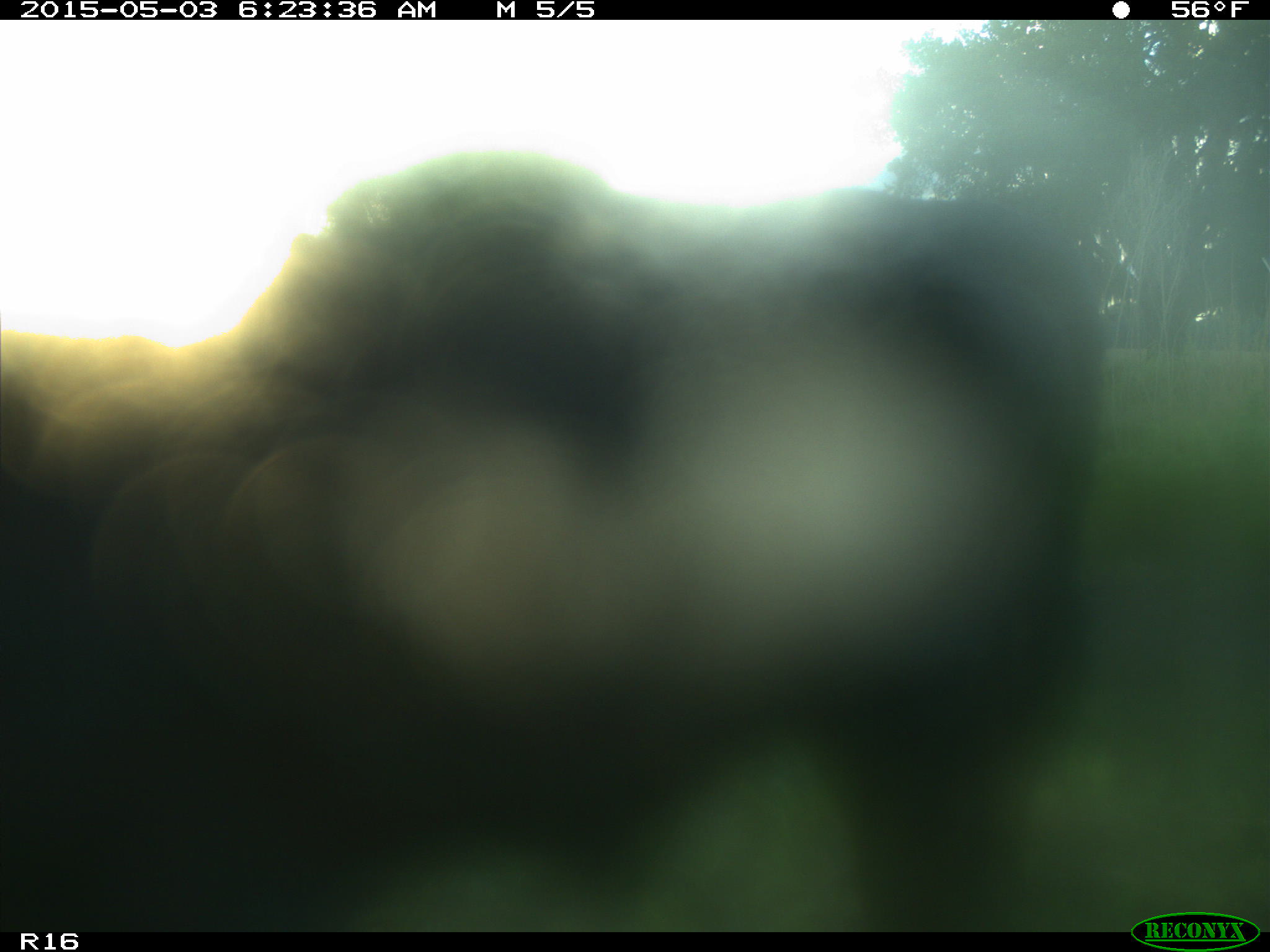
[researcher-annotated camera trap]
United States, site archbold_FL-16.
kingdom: Animalia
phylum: Chordata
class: Mammalia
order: Artiodactyla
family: Bovidae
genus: Bos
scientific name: Bos taurus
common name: domestic cow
Bos taurus (domestic cow).